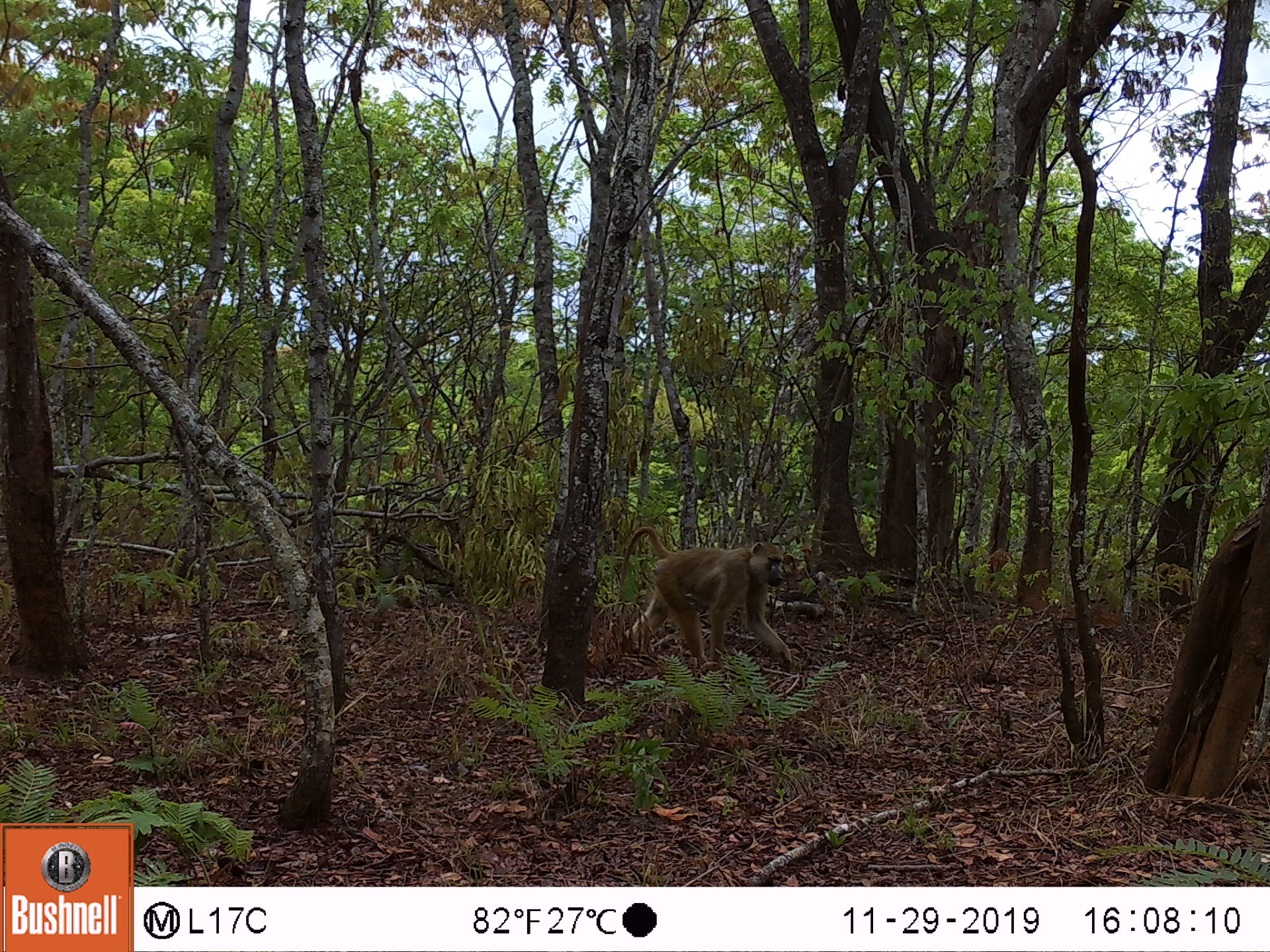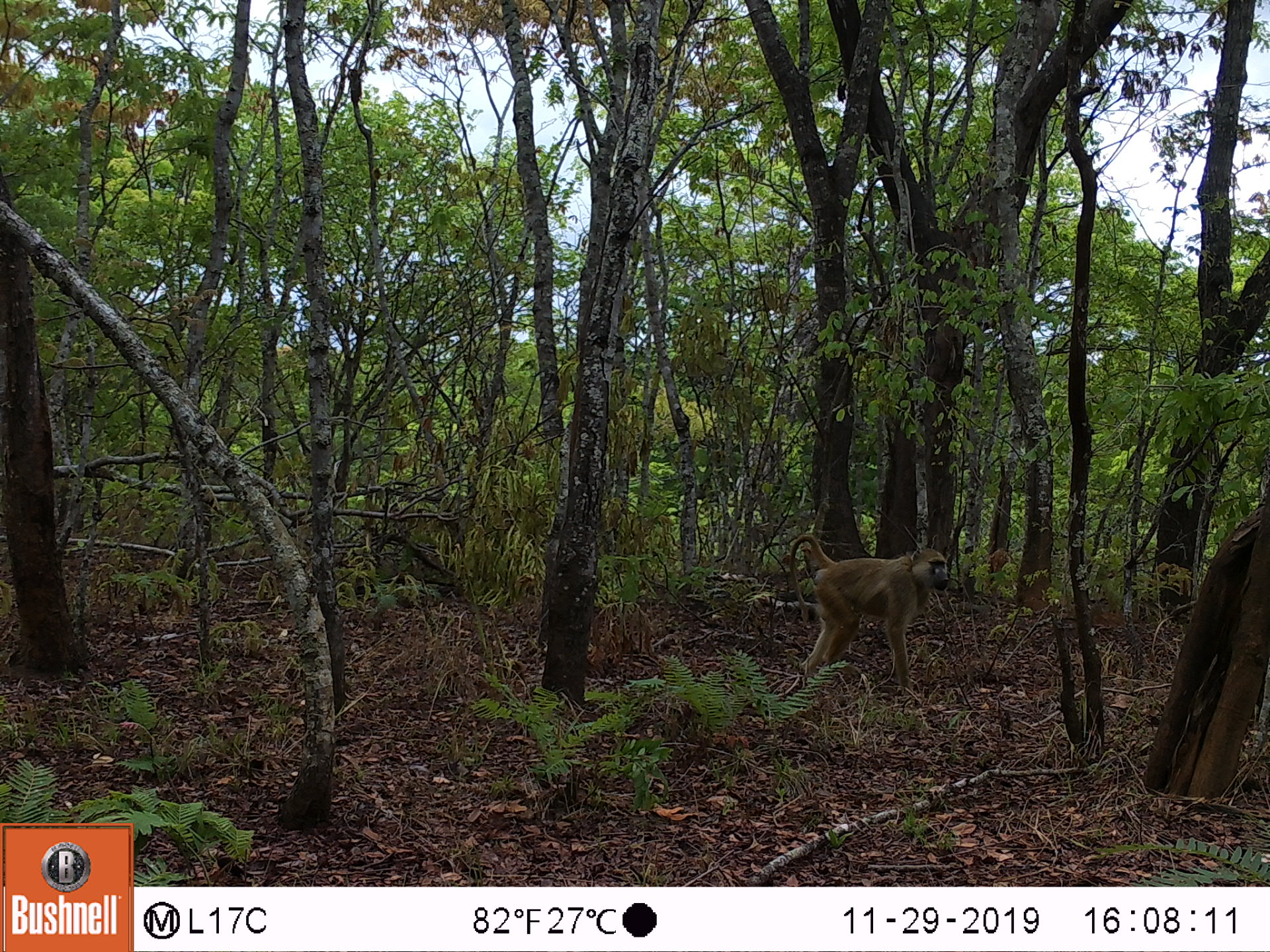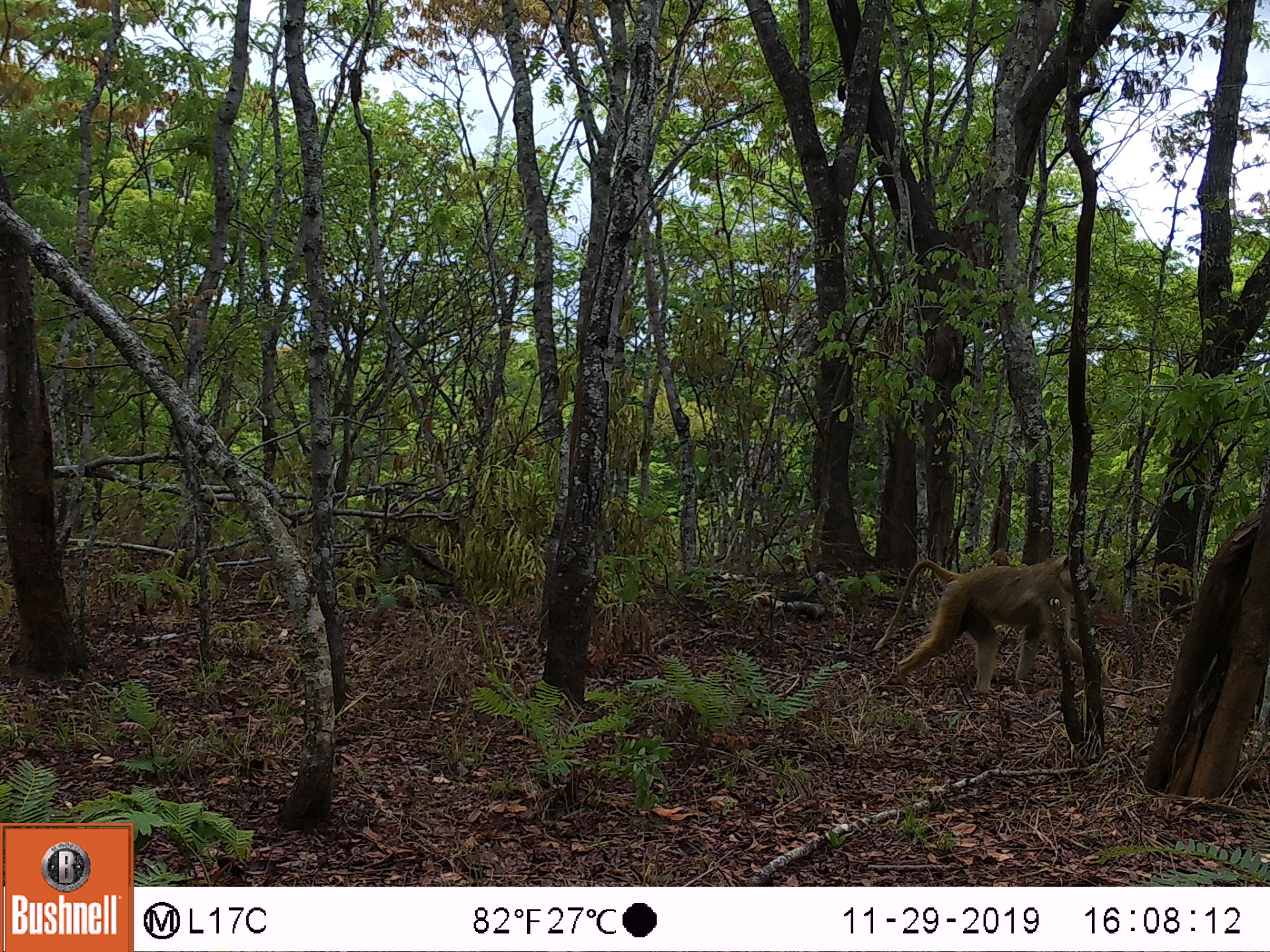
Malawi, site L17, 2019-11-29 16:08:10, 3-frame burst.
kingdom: Animalia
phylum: Chordata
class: Mammalia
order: Primates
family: Cercopithecidae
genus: Papio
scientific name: Papio cynocephalus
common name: yellow baboon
Yellow baboon (Papio cynocephalus), count 1.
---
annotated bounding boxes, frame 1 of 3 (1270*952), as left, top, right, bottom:
yellow baboon: 602, 525, 796, 676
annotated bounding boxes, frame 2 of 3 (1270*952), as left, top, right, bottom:
yellow baboon: 781, 529, 949, 690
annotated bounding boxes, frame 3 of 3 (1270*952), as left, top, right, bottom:
yellow baboon: 875, 557, 1108, 695